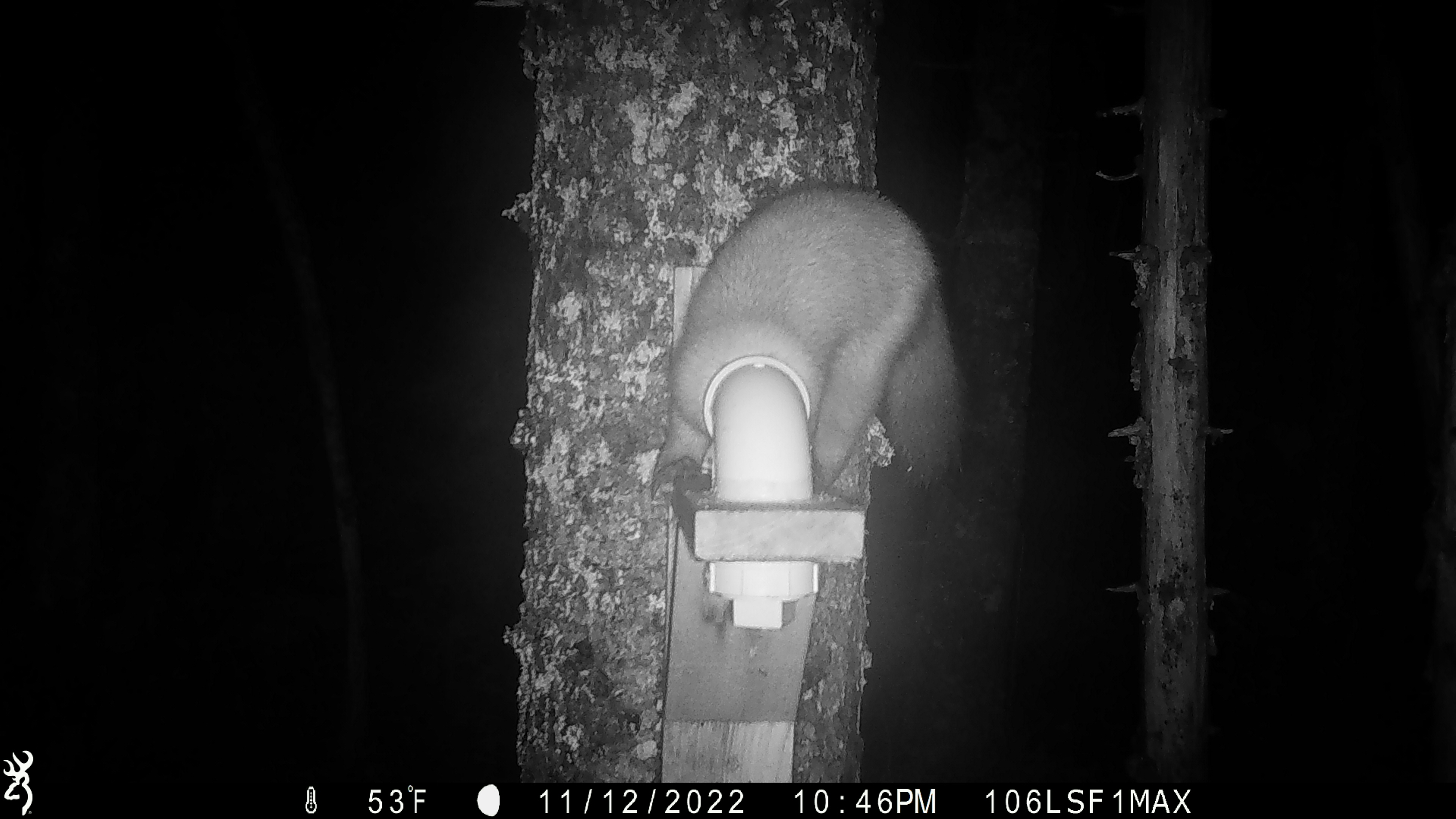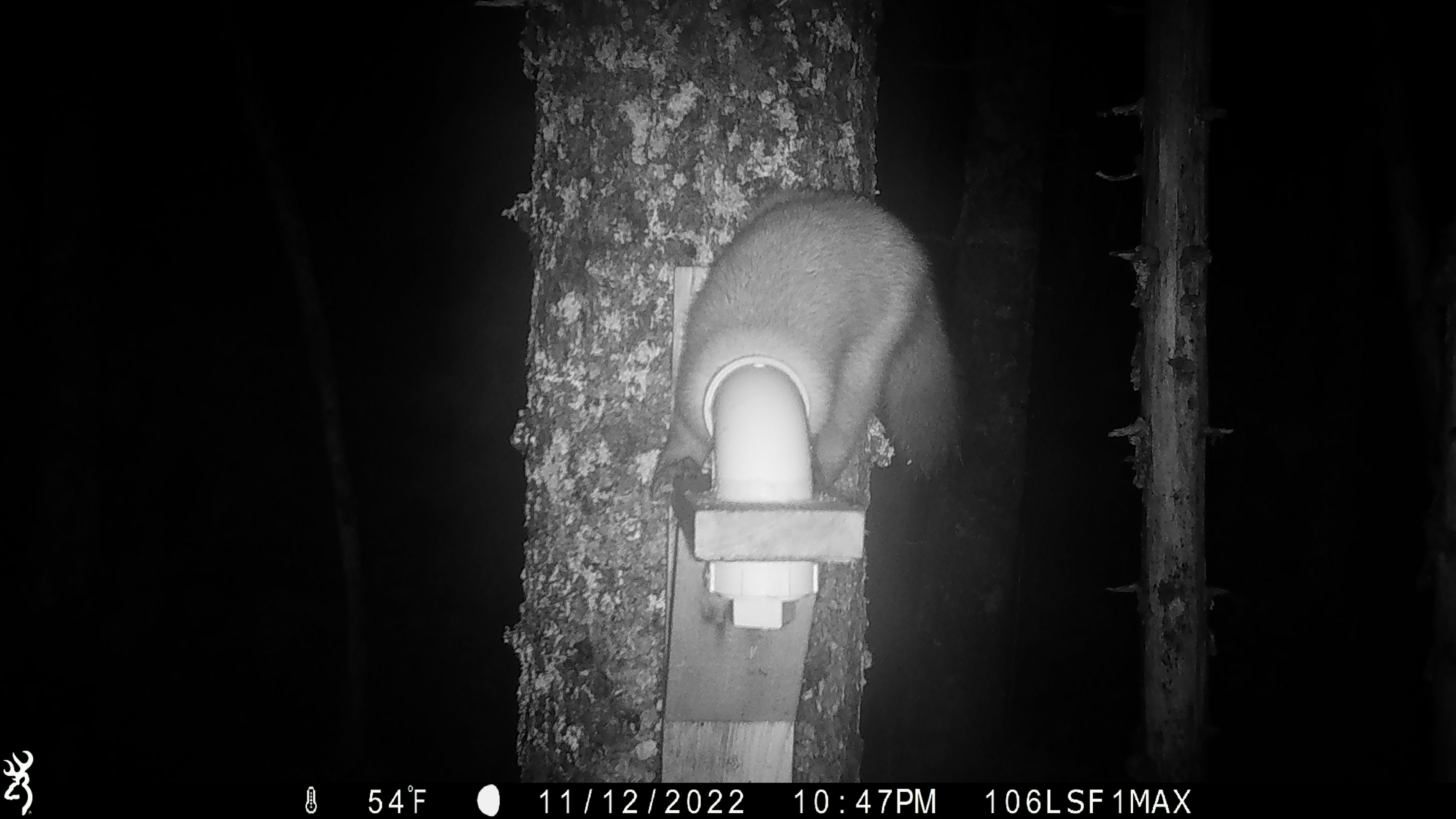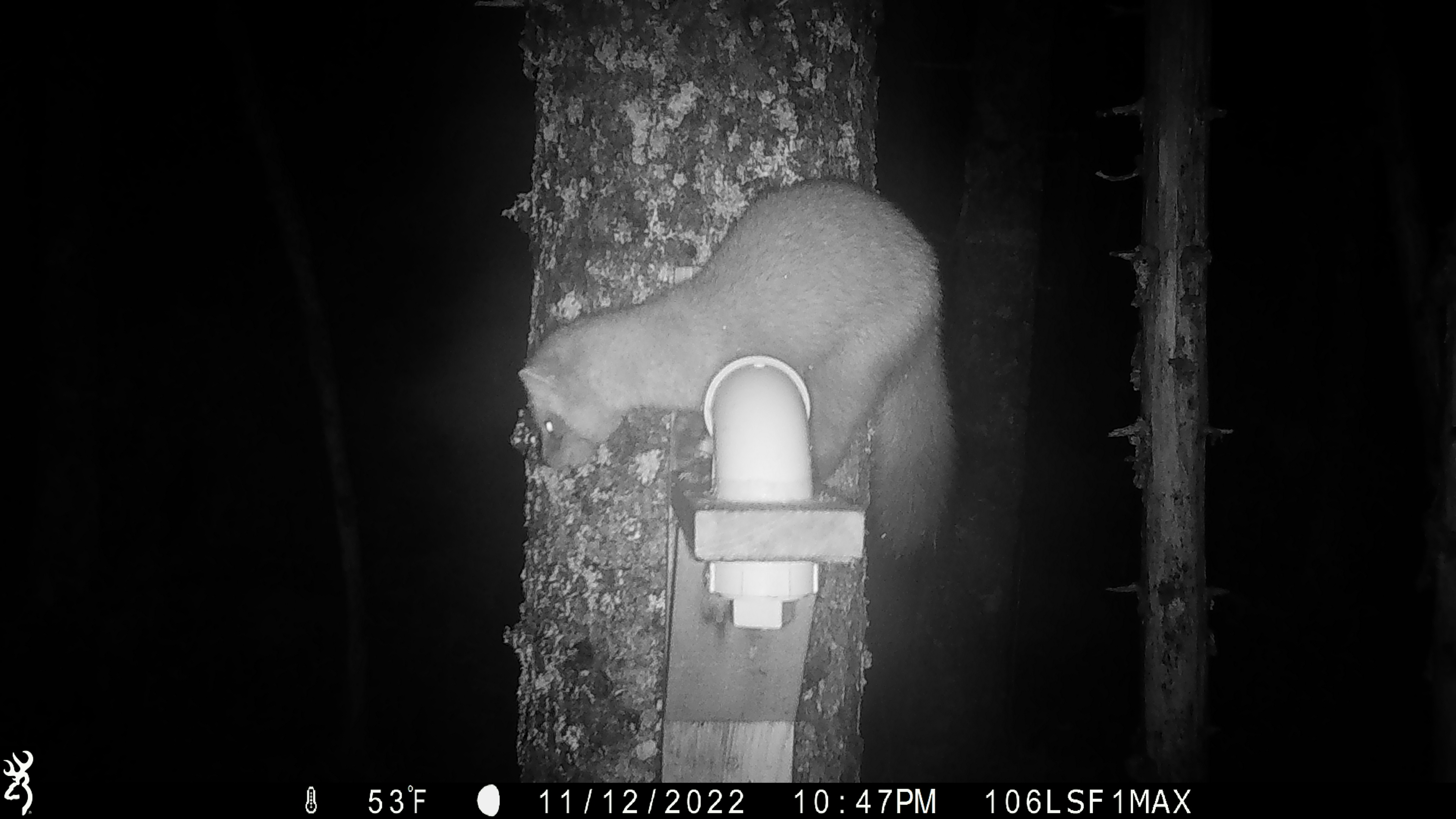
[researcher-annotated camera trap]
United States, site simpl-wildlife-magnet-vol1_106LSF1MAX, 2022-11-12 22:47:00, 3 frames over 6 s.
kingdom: Animalia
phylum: Chordata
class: Mammalia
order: Carnivora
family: Mustelidae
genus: Martes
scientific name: Martes americana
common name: american marten